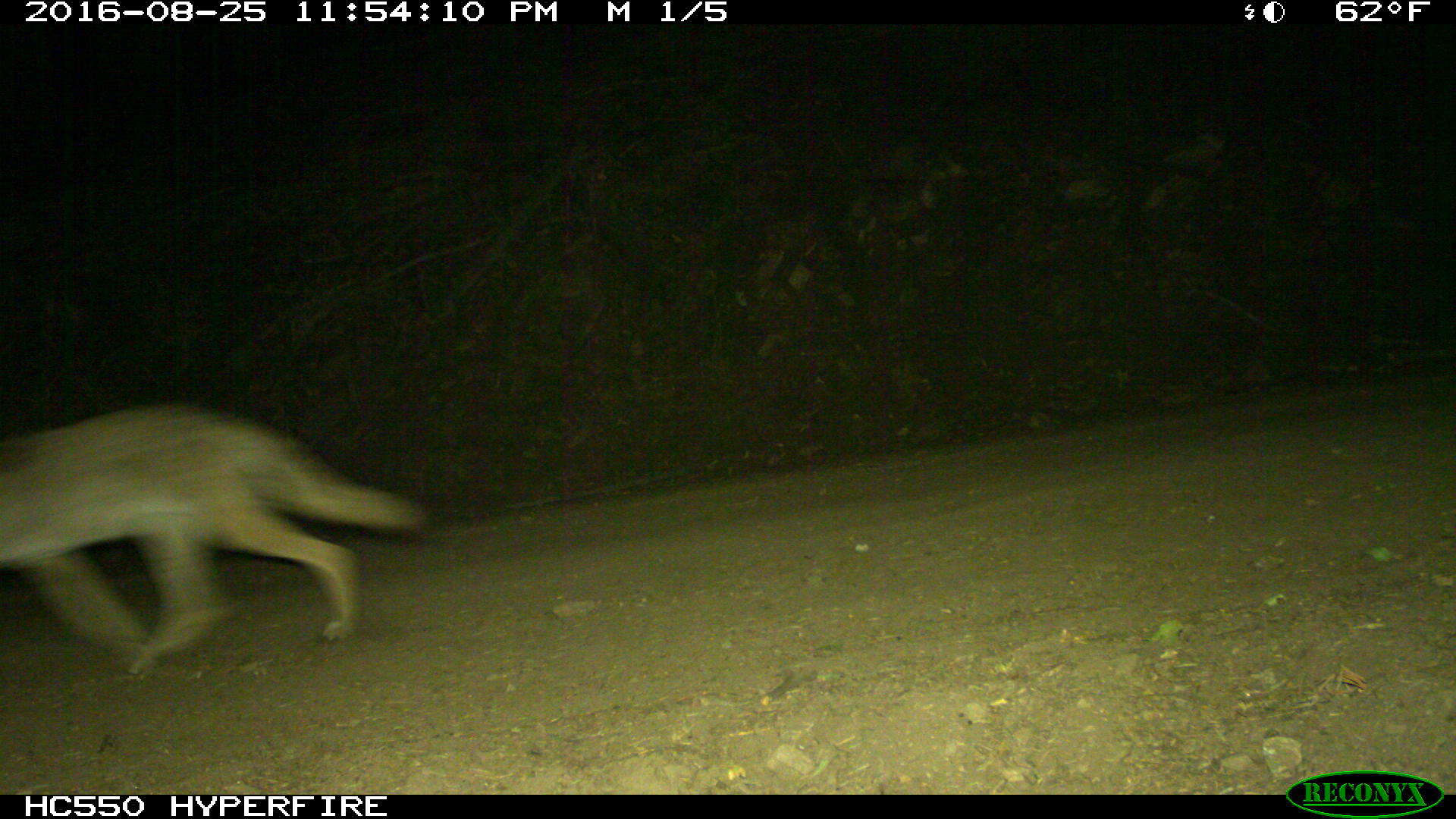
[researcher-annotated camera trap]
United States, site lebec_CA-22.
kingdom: Animalia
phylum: Chordata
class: Mammalia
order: Carnivora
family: Canidae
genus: Canis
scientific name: Canis latrans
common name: coyote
Canis latrans (coyote).